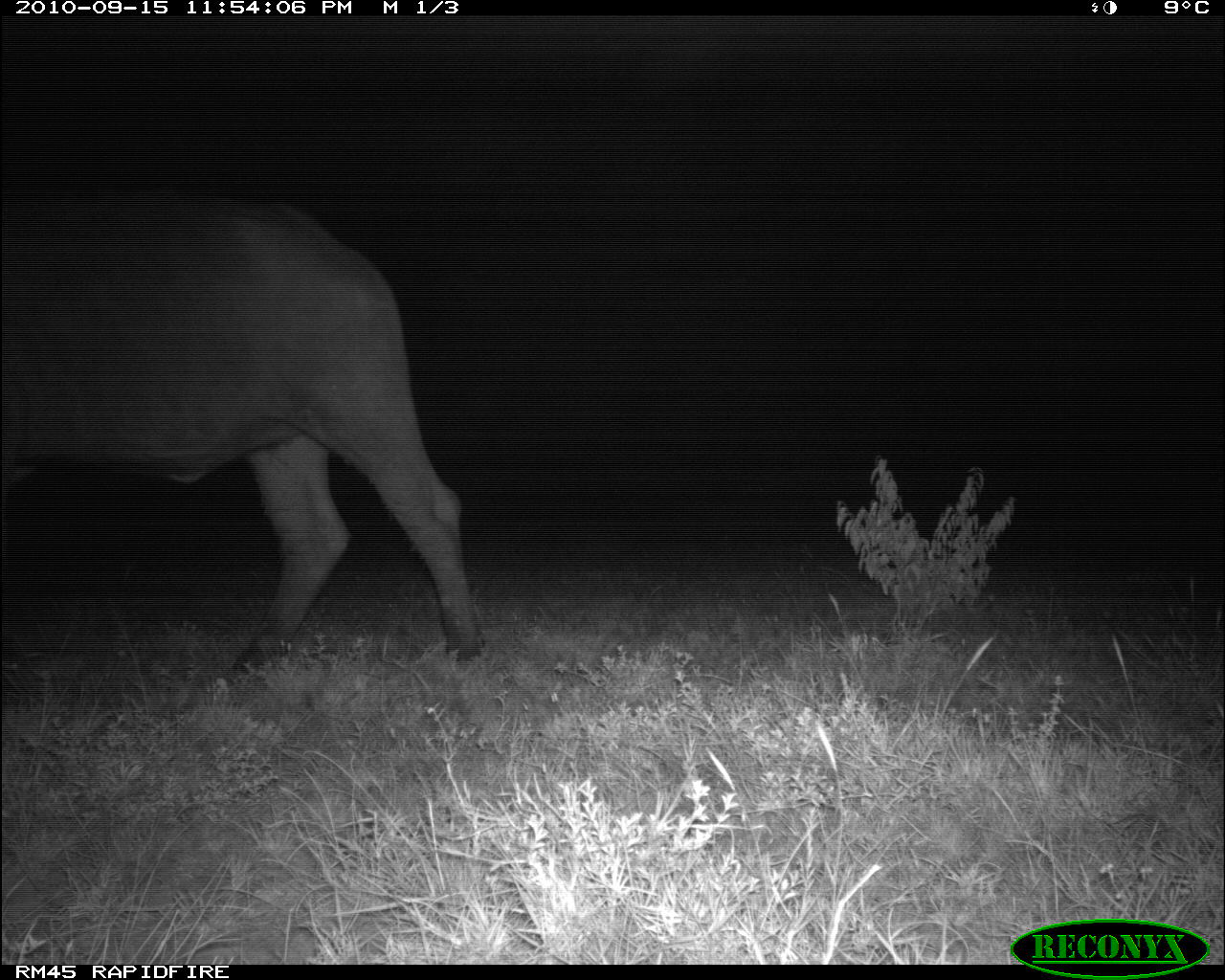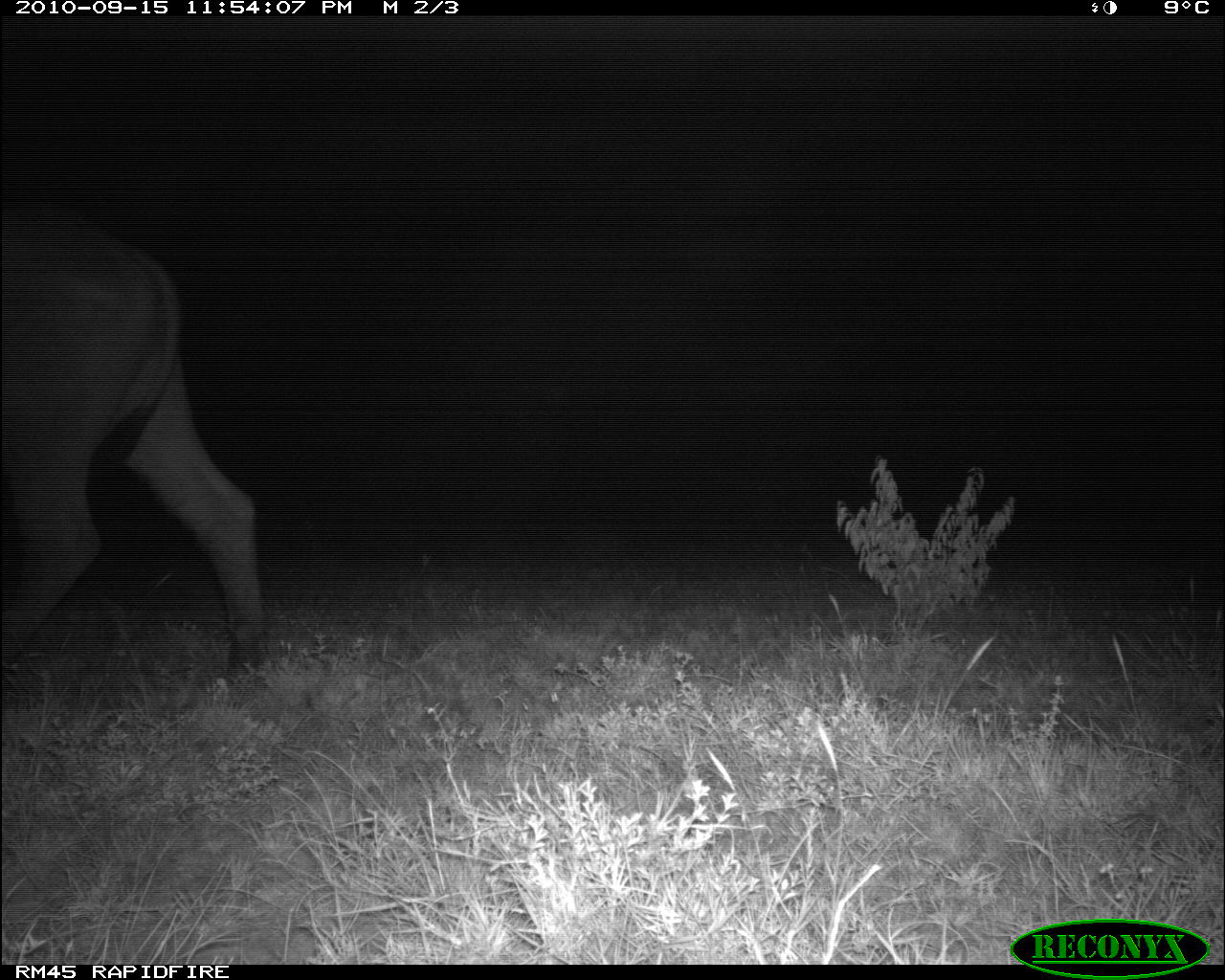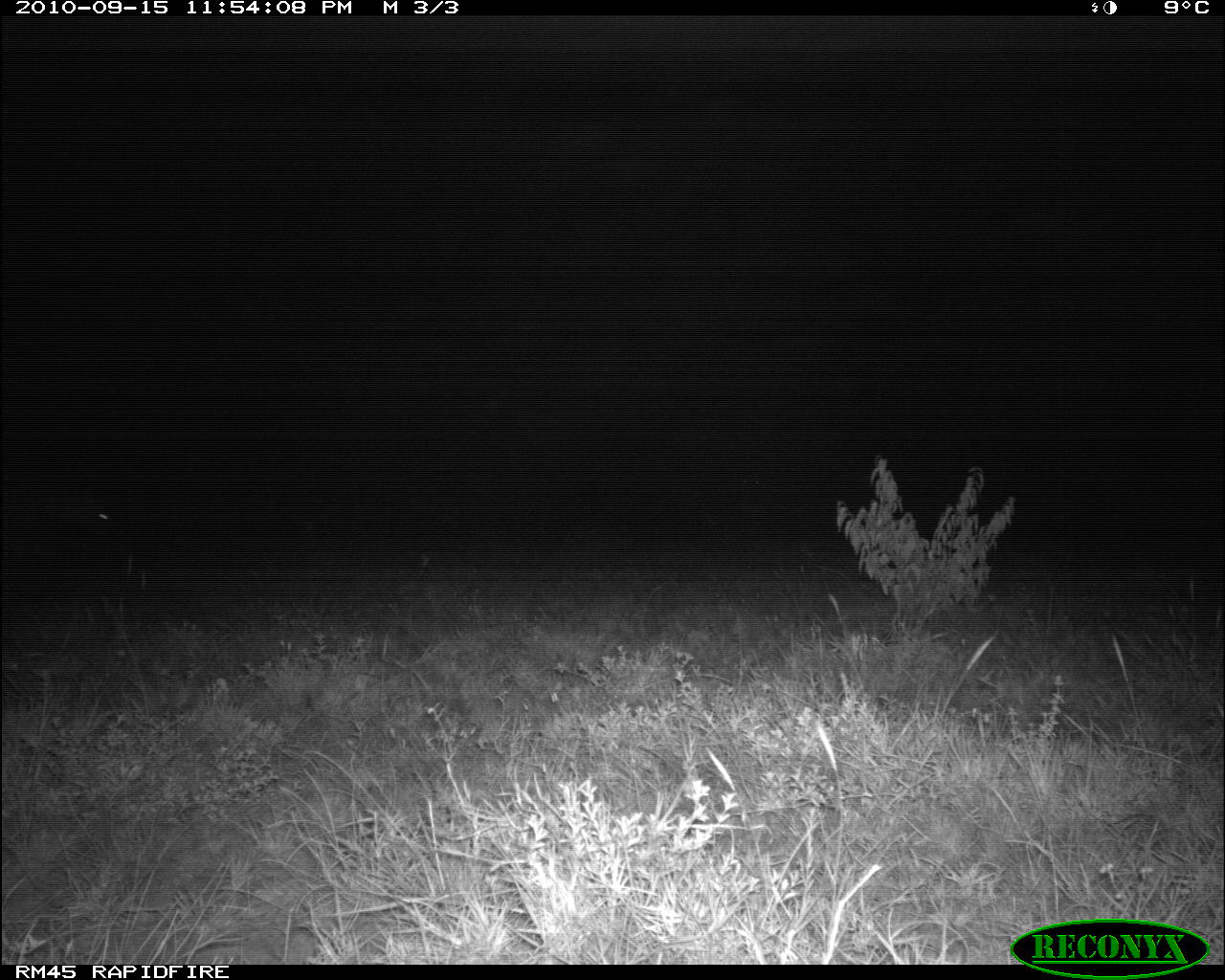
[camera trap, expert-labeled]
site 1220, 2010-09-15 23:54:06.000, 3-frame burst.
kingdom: Animalia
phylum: Chordata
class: Mammalia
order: Artiodactyla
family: Bovidae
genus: Syncerus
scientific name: Syncerus caffer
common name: african buffalo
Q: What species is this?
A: Syncerus caffer (african buffalo).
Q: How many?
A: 1.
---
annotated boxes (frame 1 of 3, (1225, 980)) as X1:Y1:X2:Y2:
syncerus caffer: 0:179:485:674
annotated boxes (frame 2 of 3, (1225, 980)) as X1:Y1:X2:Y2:
syncerus caffer: 0:205:265:685